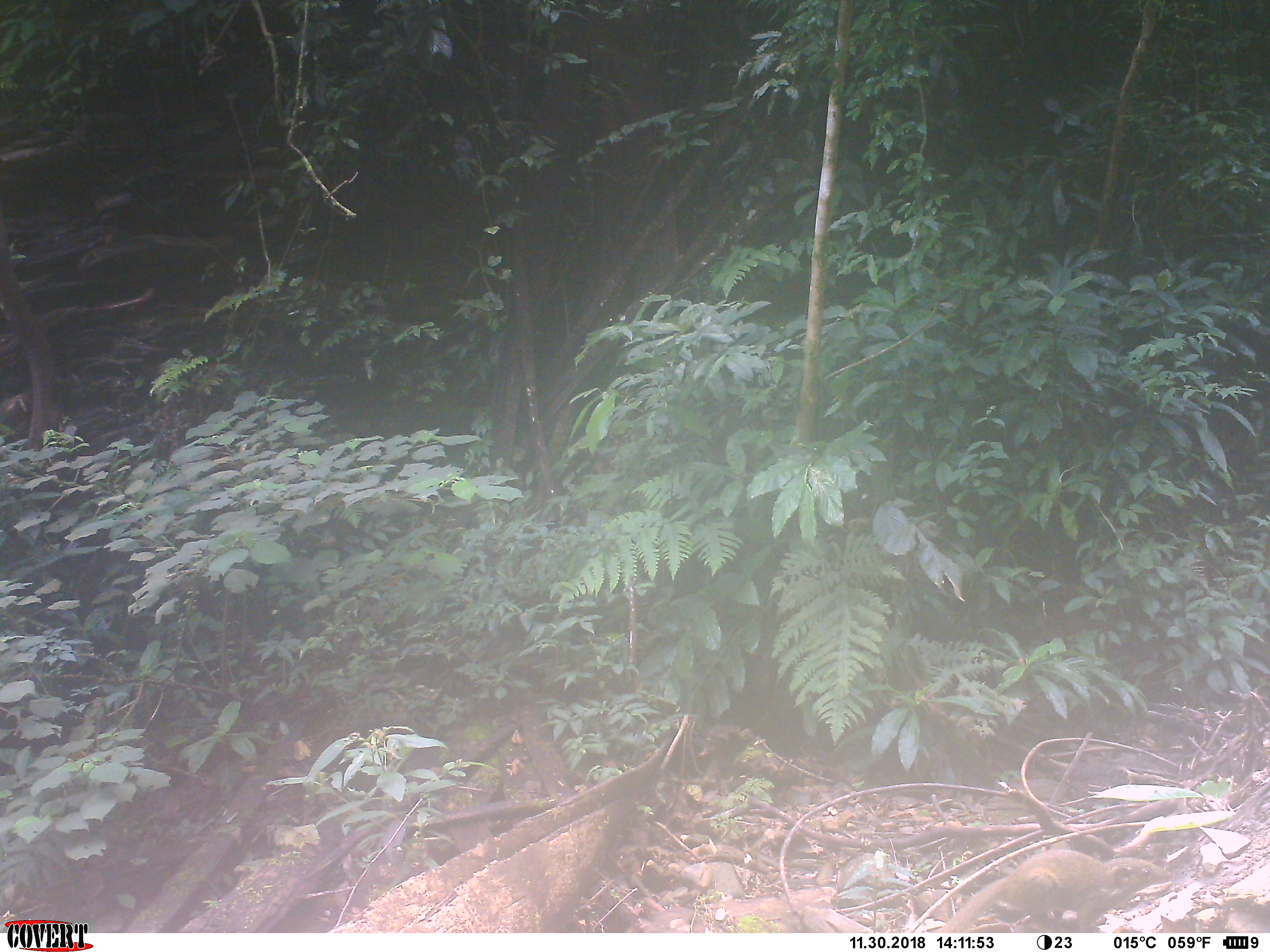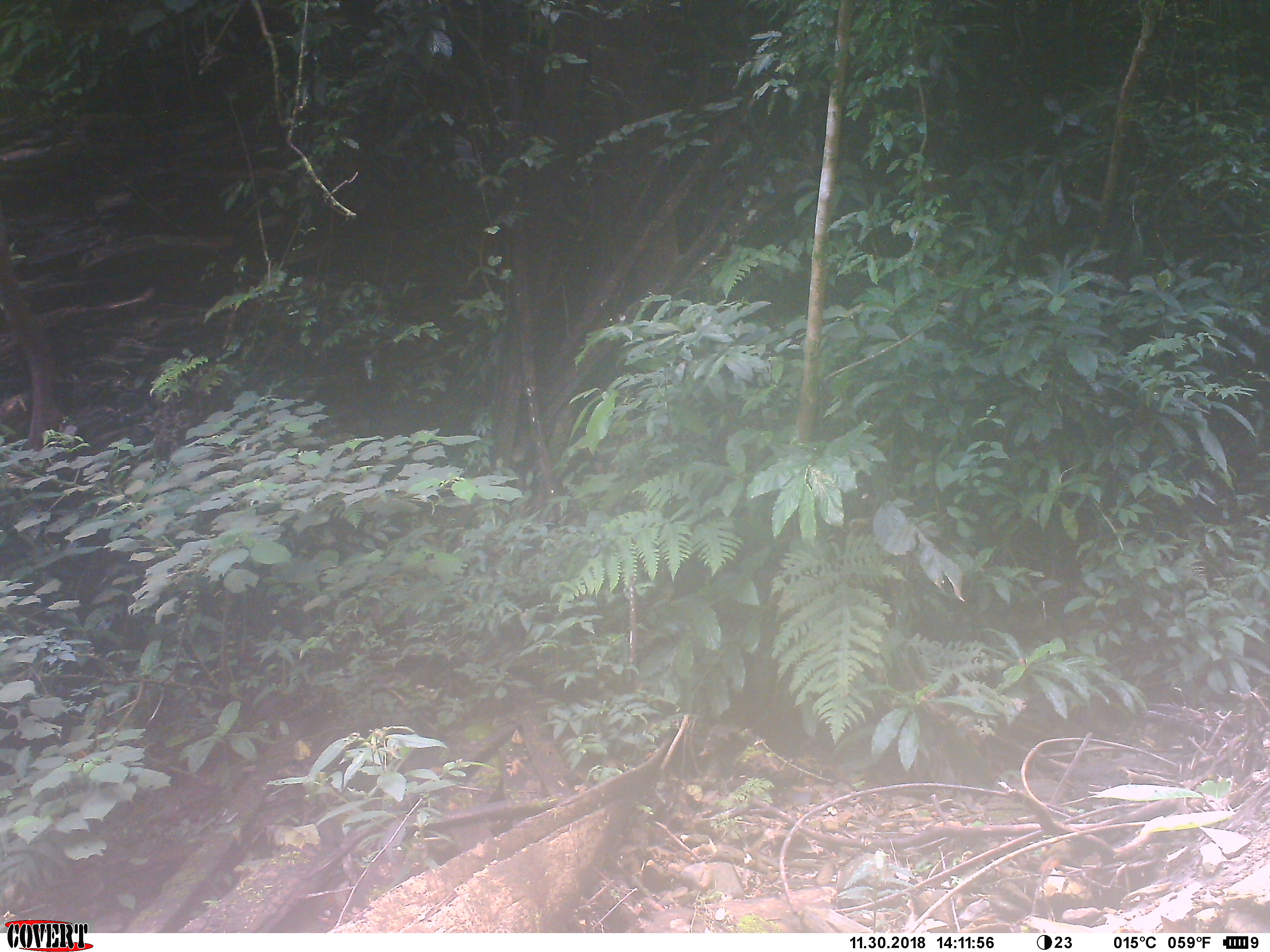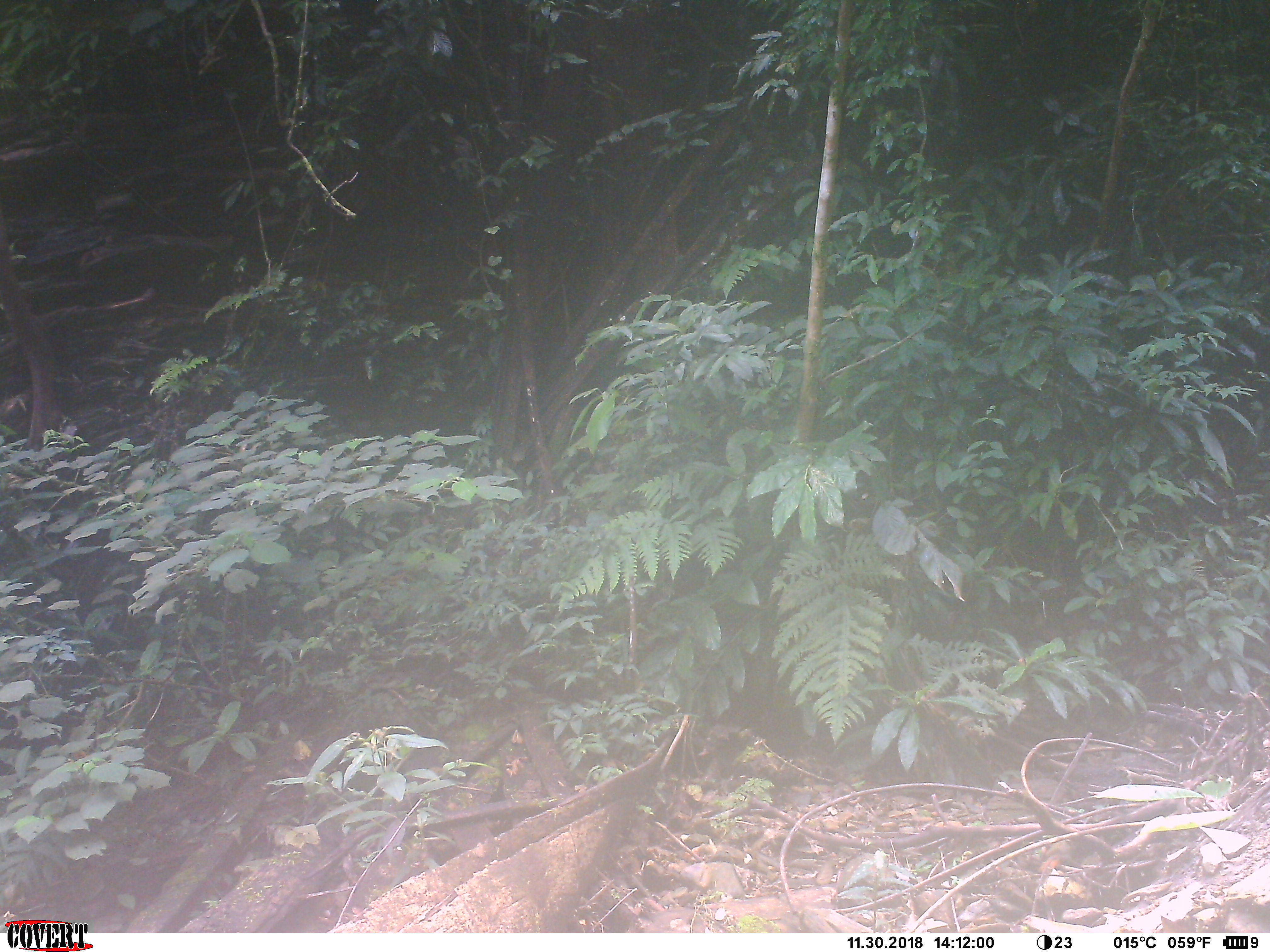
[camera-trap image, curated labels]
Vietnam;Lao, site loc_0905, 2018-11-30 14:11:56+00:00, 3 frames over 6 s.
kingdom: Animalia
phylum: Chordata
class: Mammalia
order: Scandentia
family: Tupaiidae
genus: Tupaia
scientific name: Tupaia belangeri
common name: northern treeshrew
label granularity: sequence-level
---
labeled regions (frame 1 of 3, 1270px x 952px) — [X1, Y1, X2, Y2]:
northern treeshrew: [933, 849, 1174, 933]